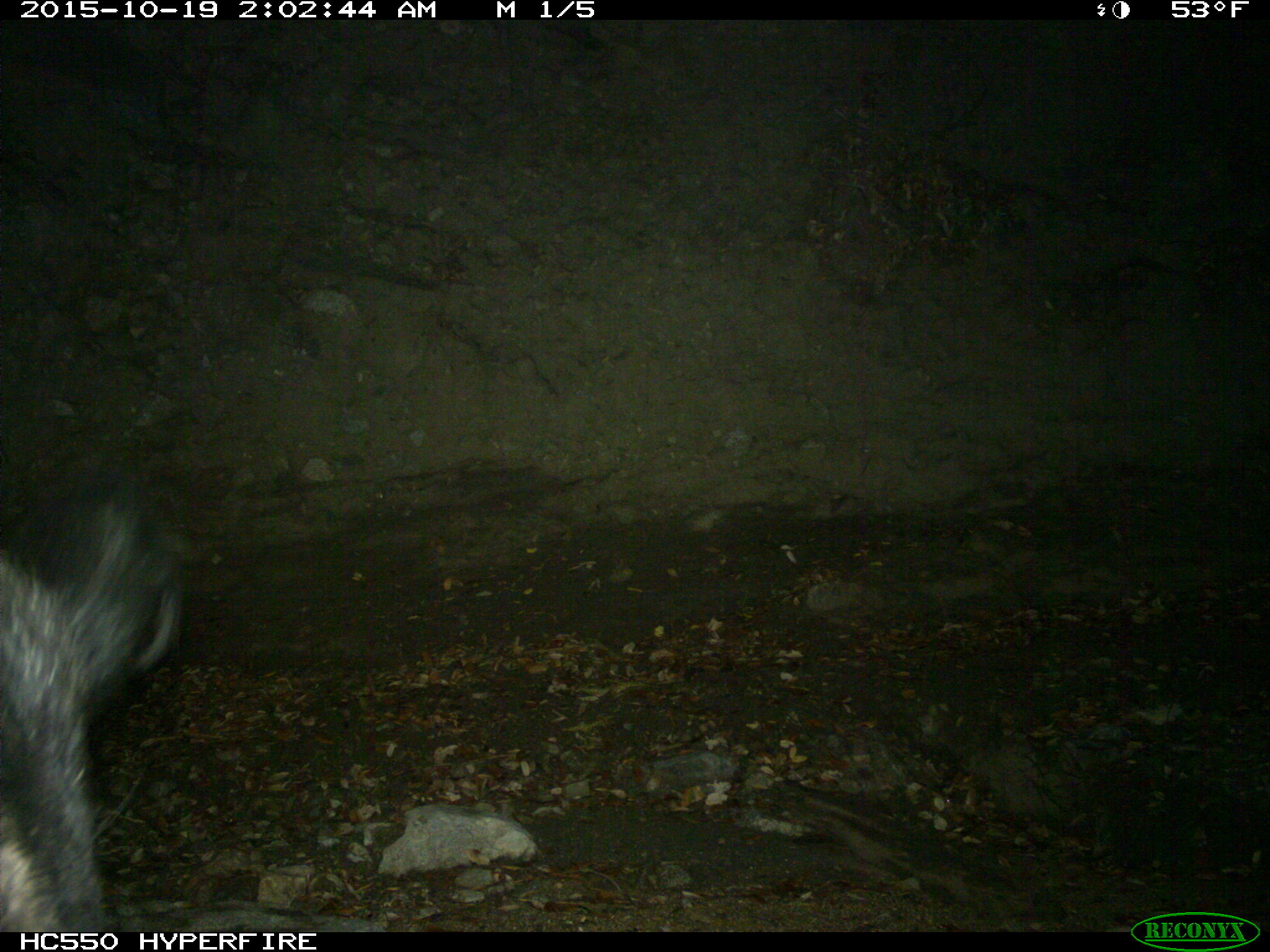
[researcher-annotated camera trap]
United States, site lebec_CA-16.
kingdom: Animalia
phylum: Chordata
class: Mammalia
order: Artiodactyla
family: Suidae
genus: Sus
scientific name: Sus scrofa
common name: wild boar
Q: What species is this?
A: Sus scrofa (wild boar).